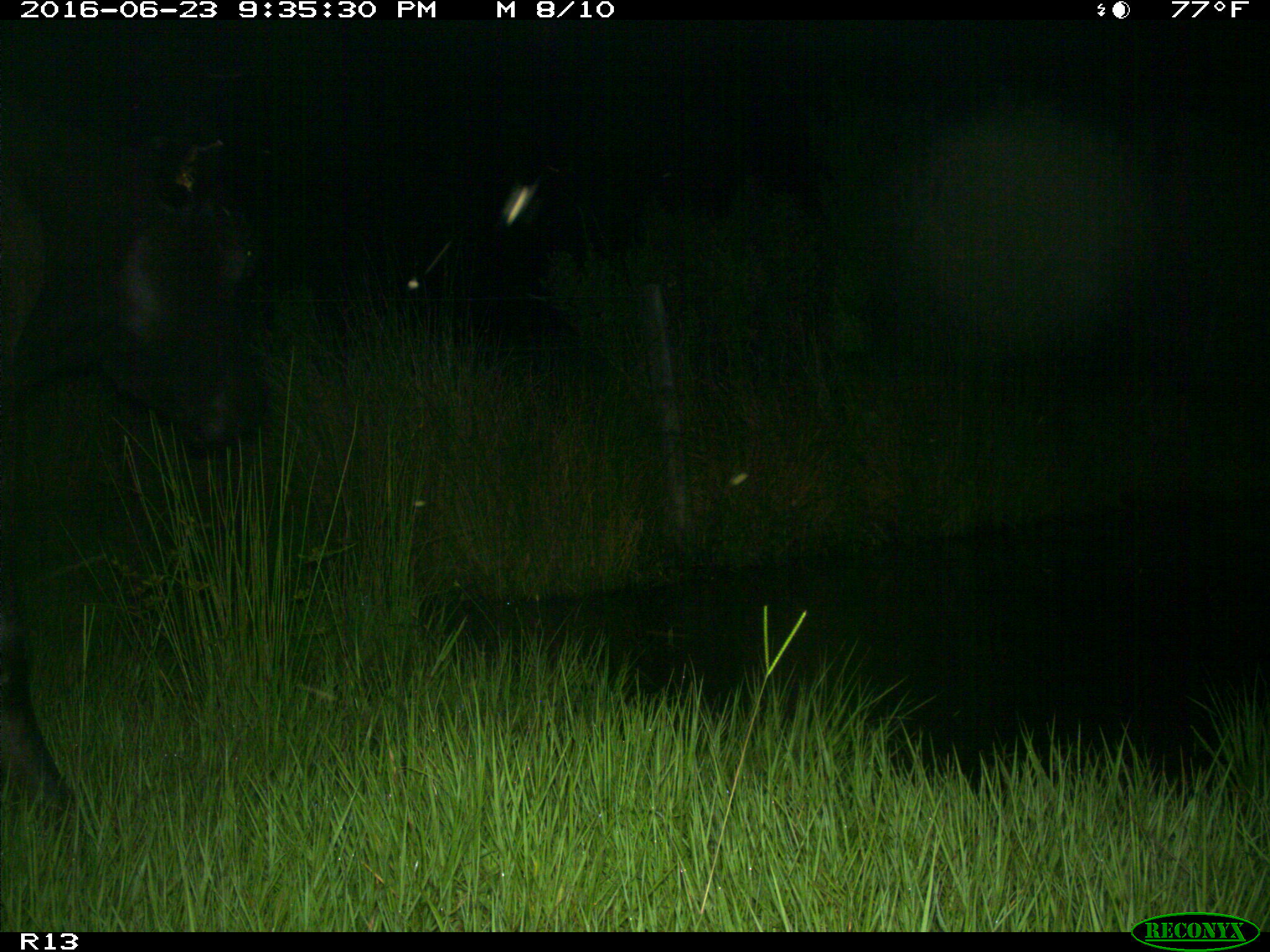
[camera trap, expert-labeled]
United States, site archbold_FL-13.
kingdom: Animalia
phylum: Chordata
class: Mammalia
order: Artiodactyla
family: Bovidae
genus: Bos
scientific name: Bos taurus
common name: domestic cow